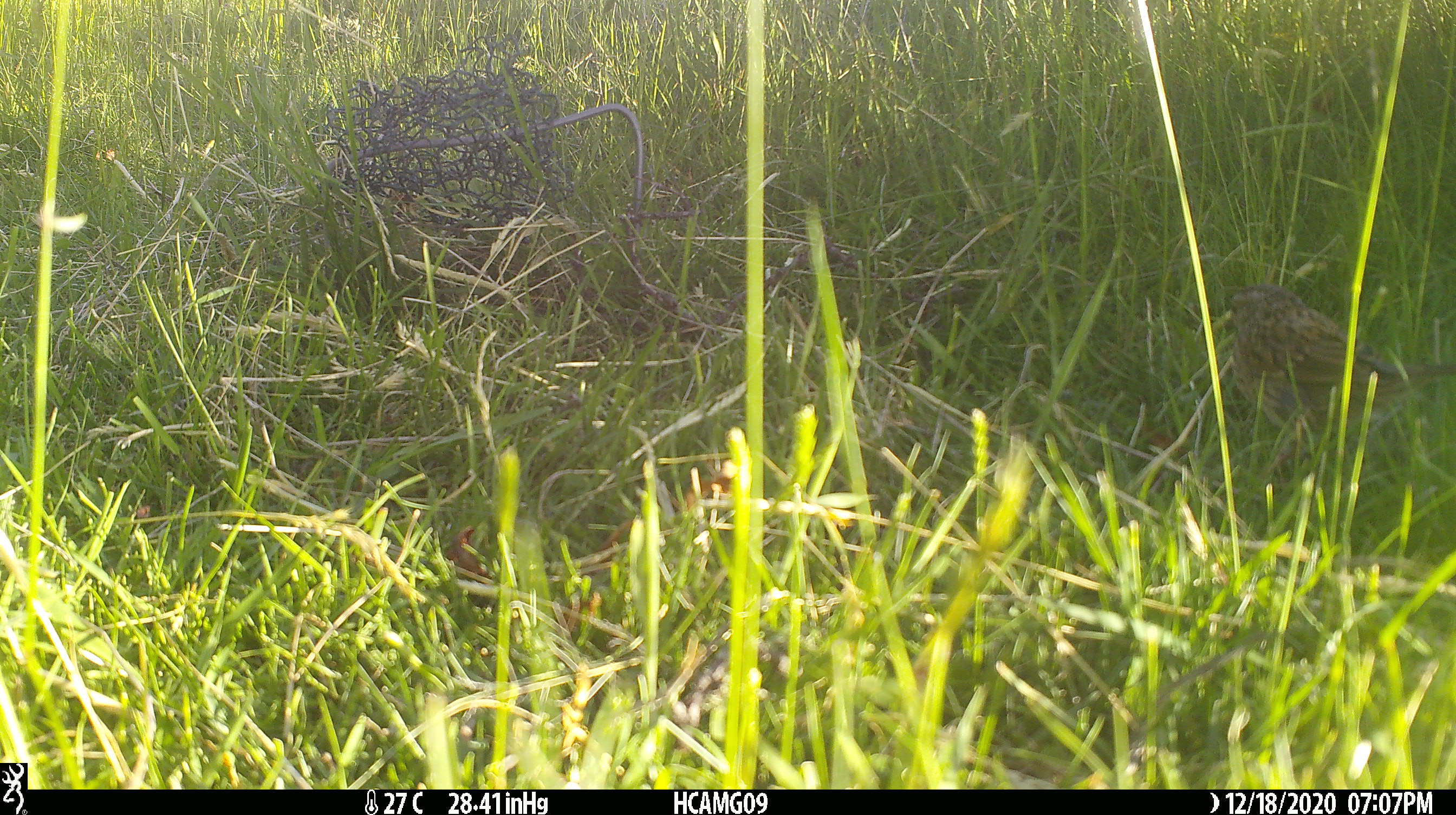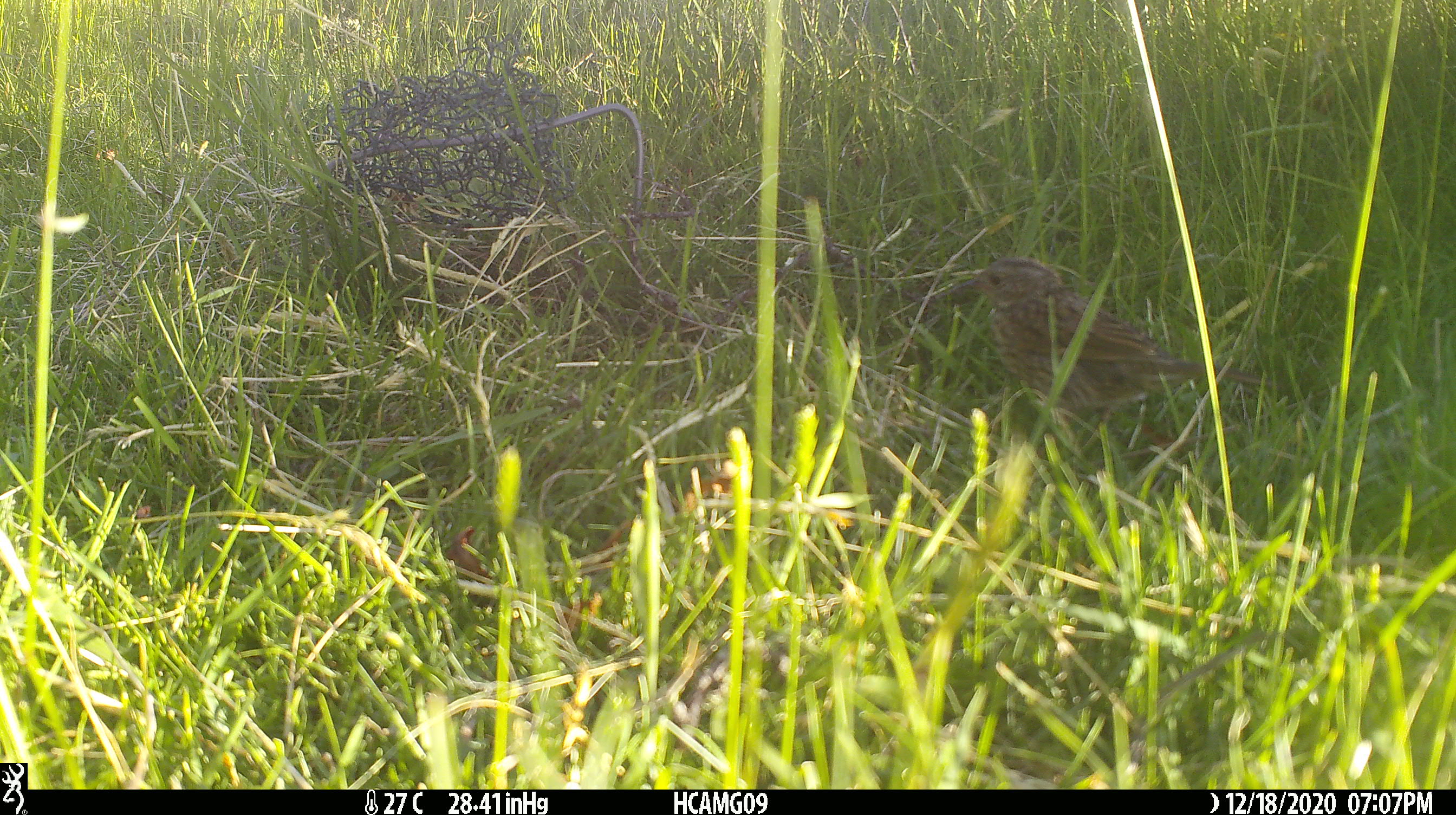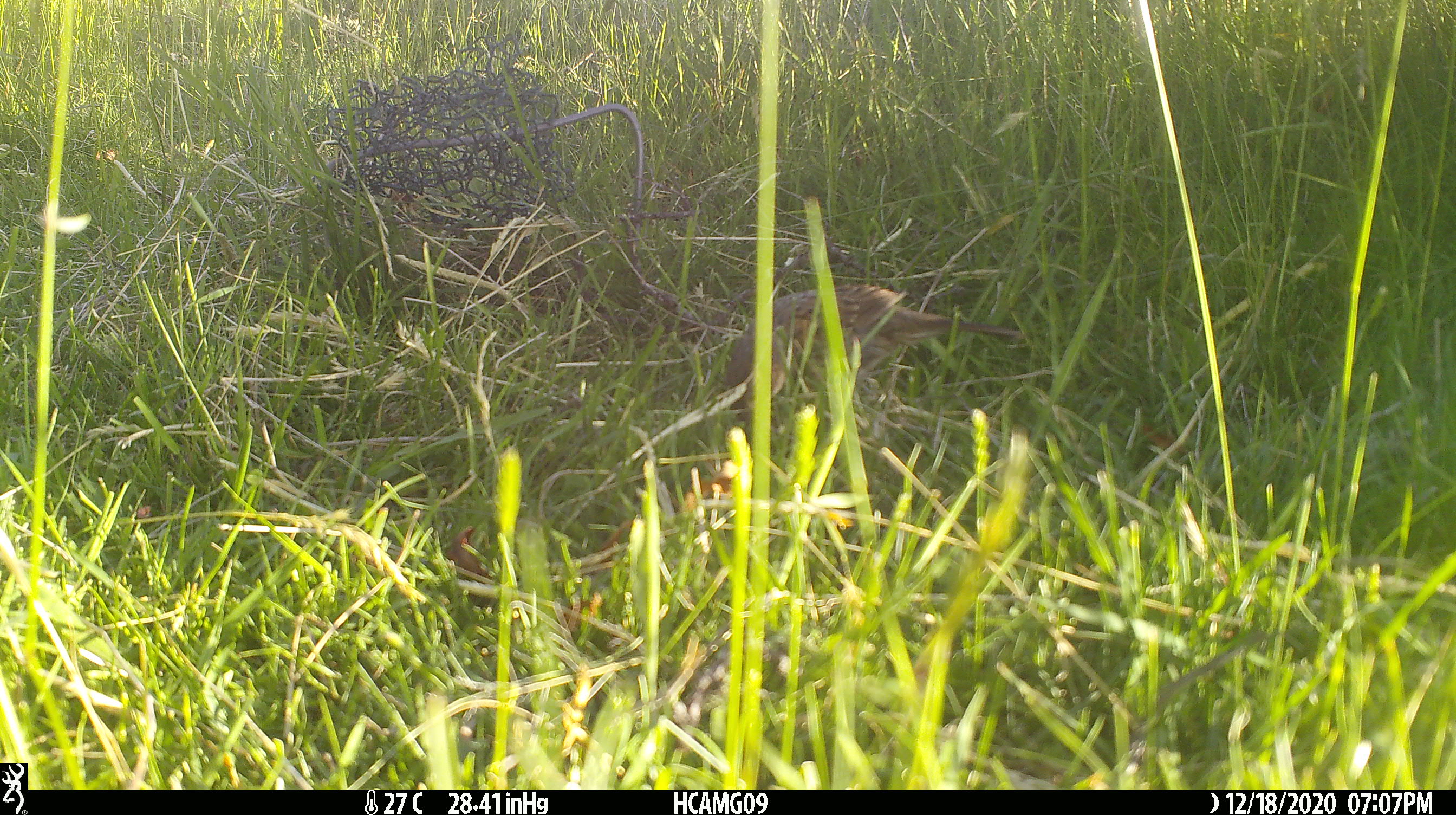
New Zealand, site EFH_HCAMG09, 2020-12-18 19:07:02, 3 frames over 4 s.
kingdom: Animalia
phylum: Chordata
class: Aves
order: Passeriformes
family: Passeridae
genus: Passer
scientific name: Passer domesticus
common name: house sparrow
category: sparrow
Sparrow (house sparrow) (Passer domesticus).